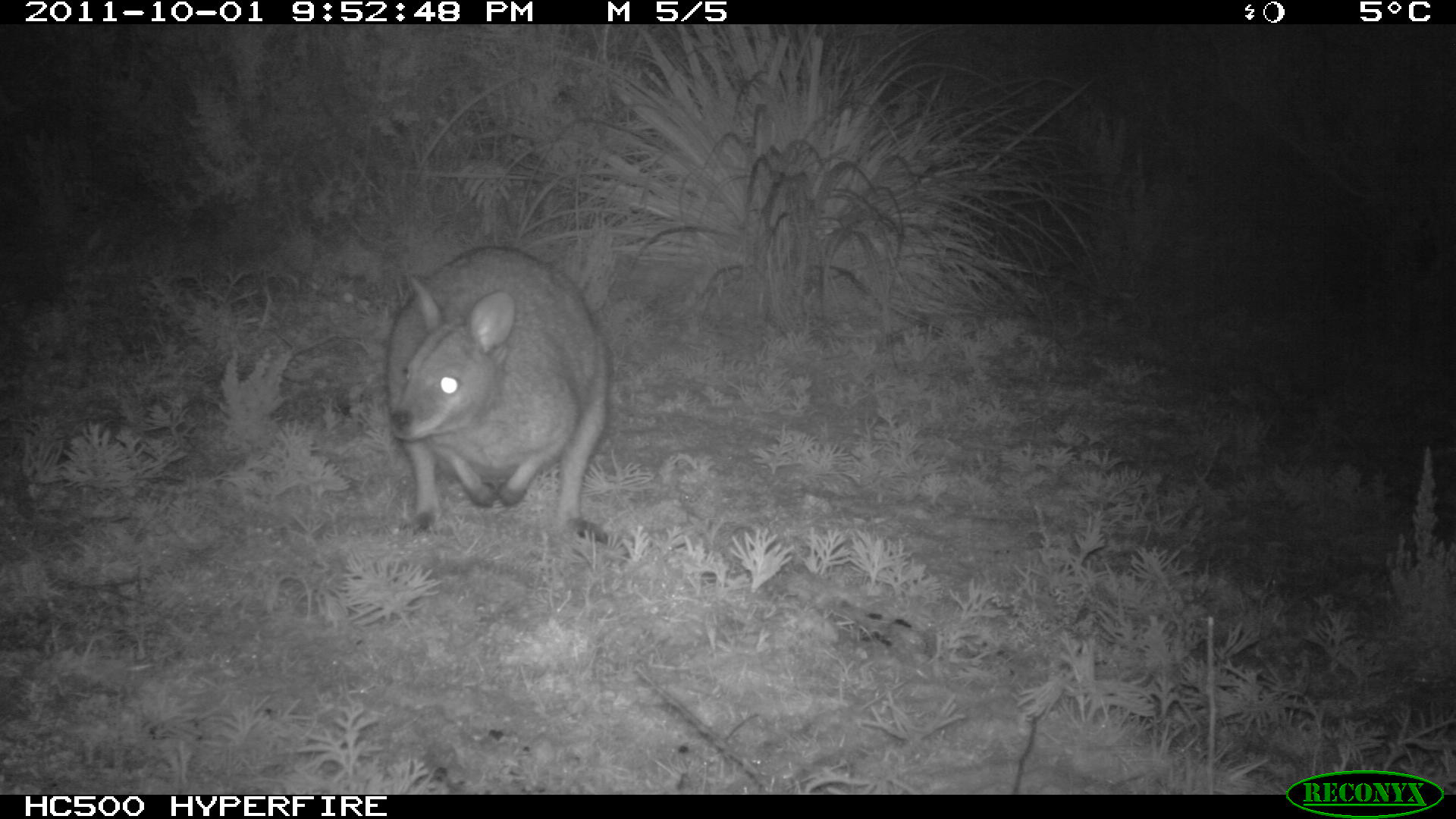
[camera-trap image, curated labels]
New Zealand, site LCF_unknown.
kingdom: Animalia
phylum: Chordata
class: Mammalia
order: Diprotodontia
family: Macropodidae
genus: Notamacropus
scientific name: Notamacropus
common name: wallaby